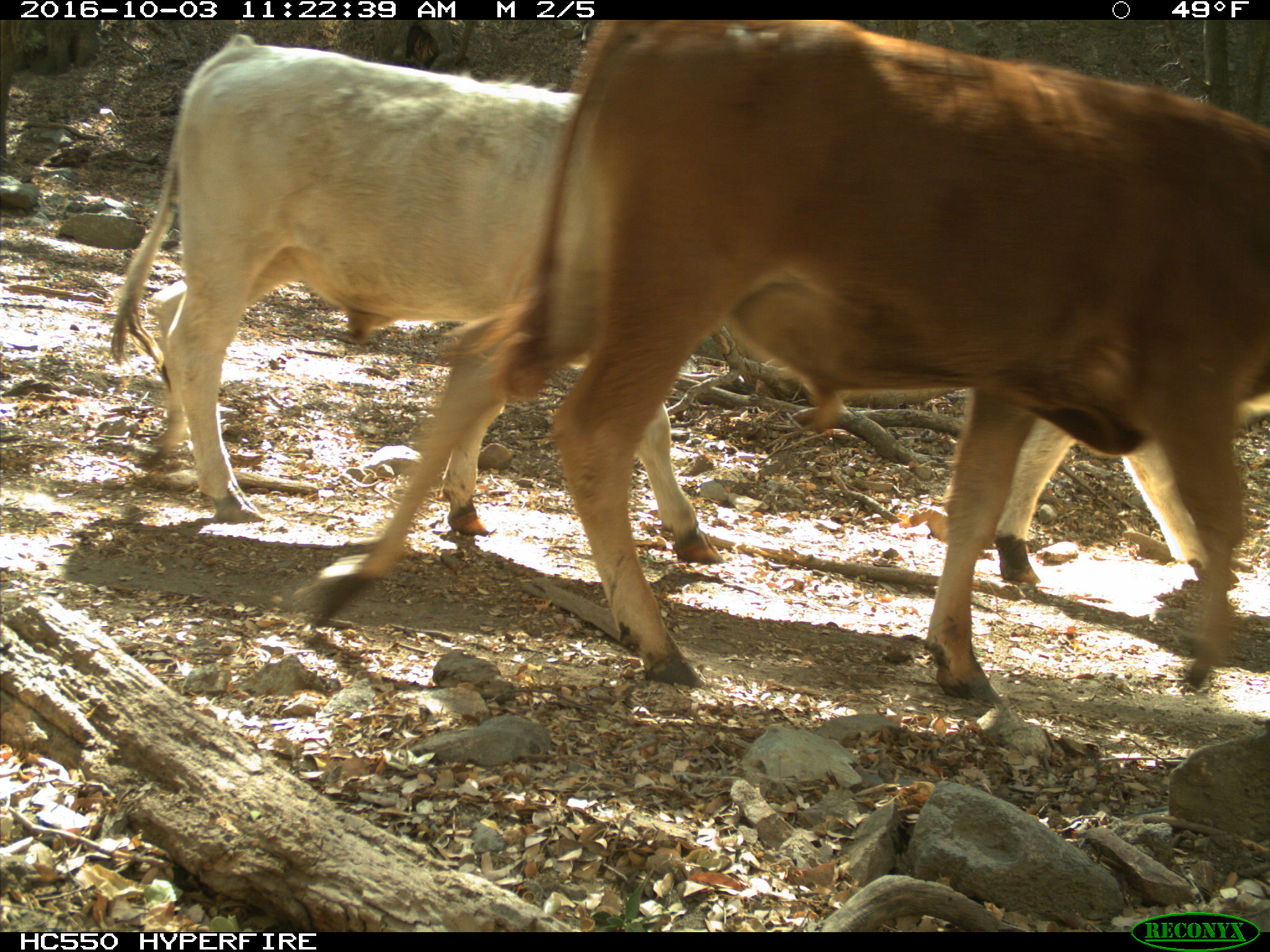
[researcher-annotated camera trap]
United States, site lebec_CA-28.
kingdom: Animalia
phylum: Chordata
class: Mammalia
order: Artiodactyla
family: Bovidae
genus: Bos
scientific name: Bos taurus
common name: domestic cow